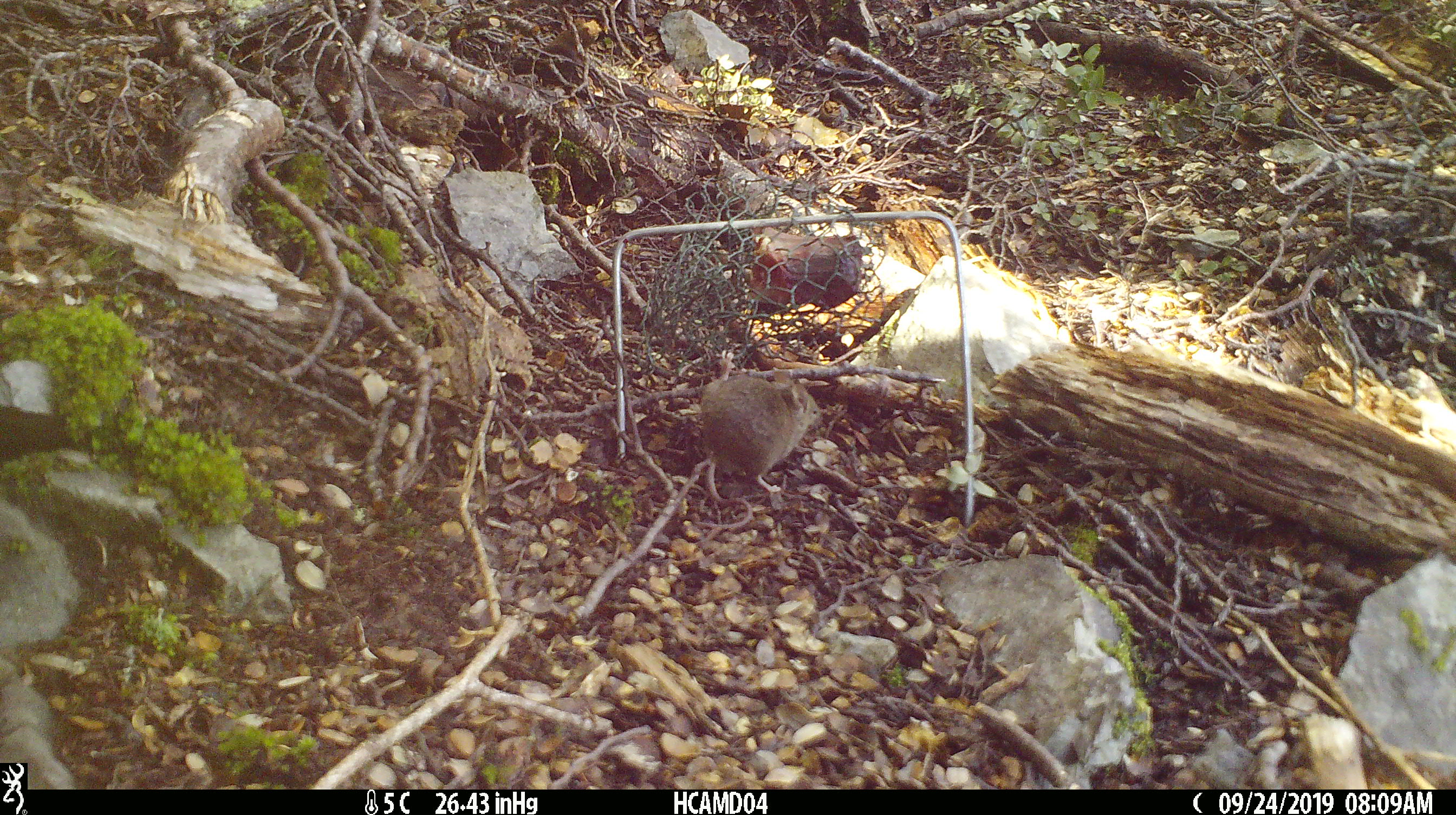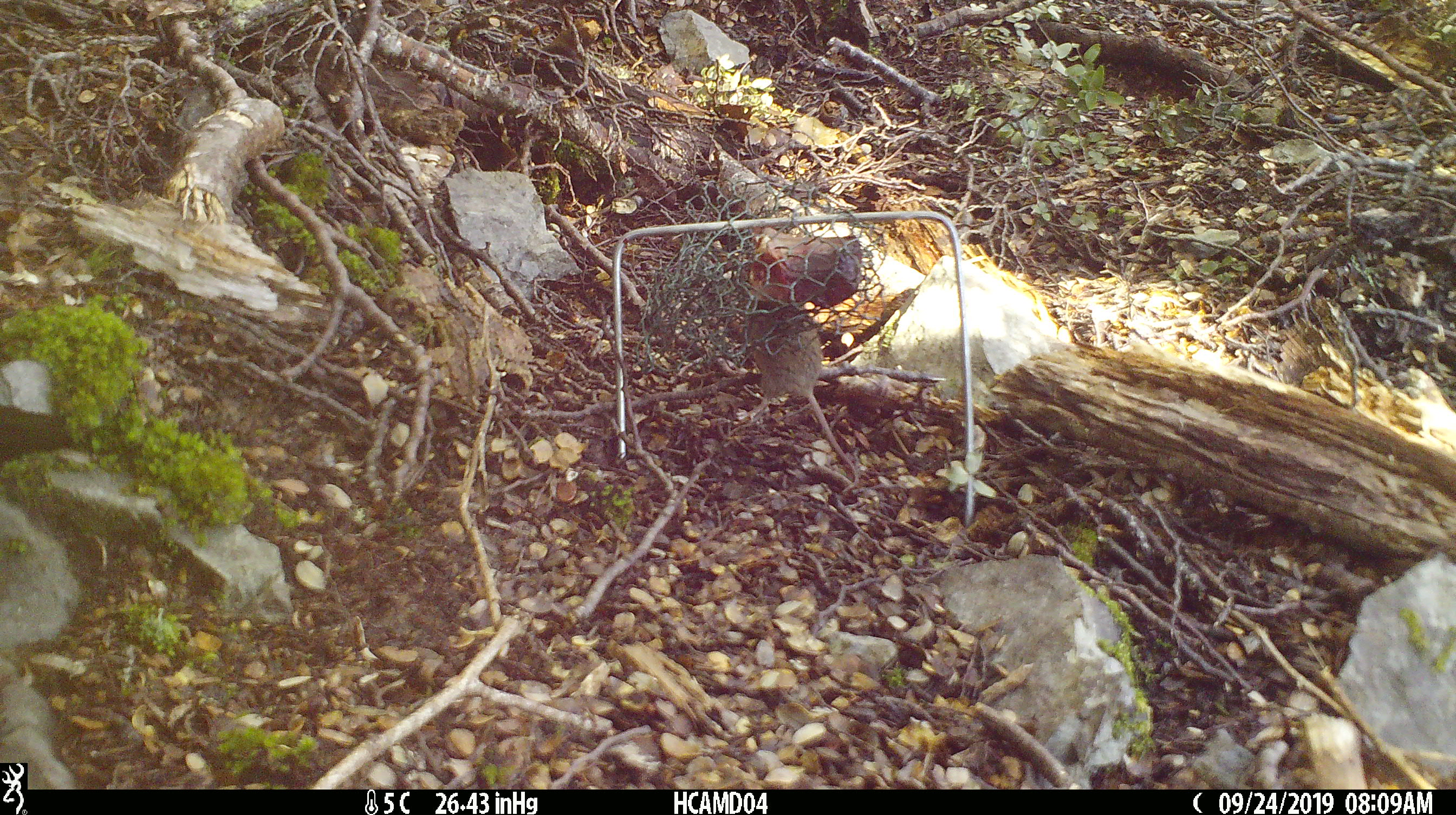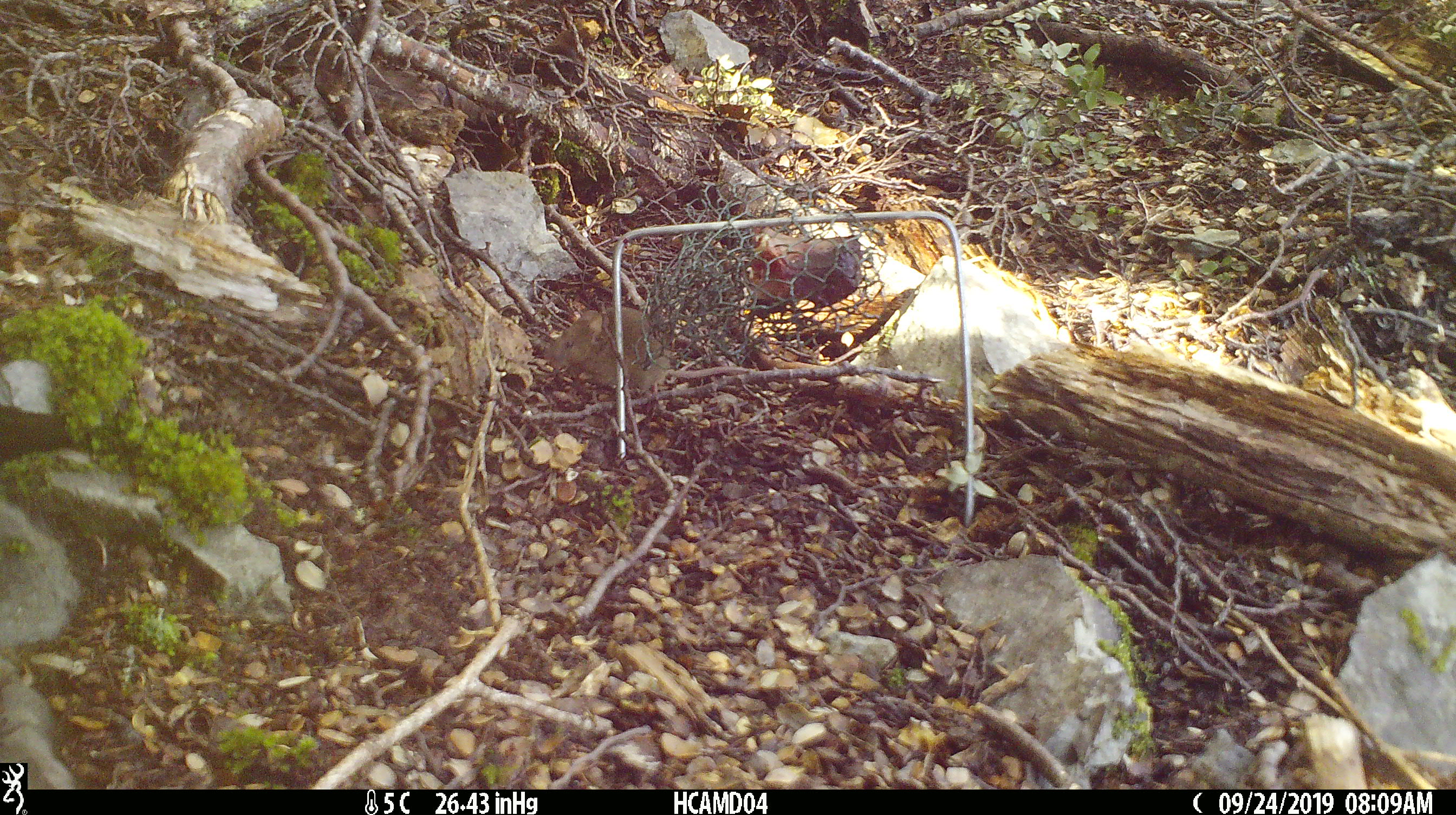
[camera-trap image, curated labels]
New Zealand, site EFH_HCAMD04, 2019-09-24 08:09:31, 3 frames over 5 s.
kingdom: Animalia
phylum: Chordata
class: Mammalia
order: Rodentia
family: Muridae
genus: Mus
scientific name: Mus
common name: mouse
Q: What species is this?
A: Mouse (Mus).